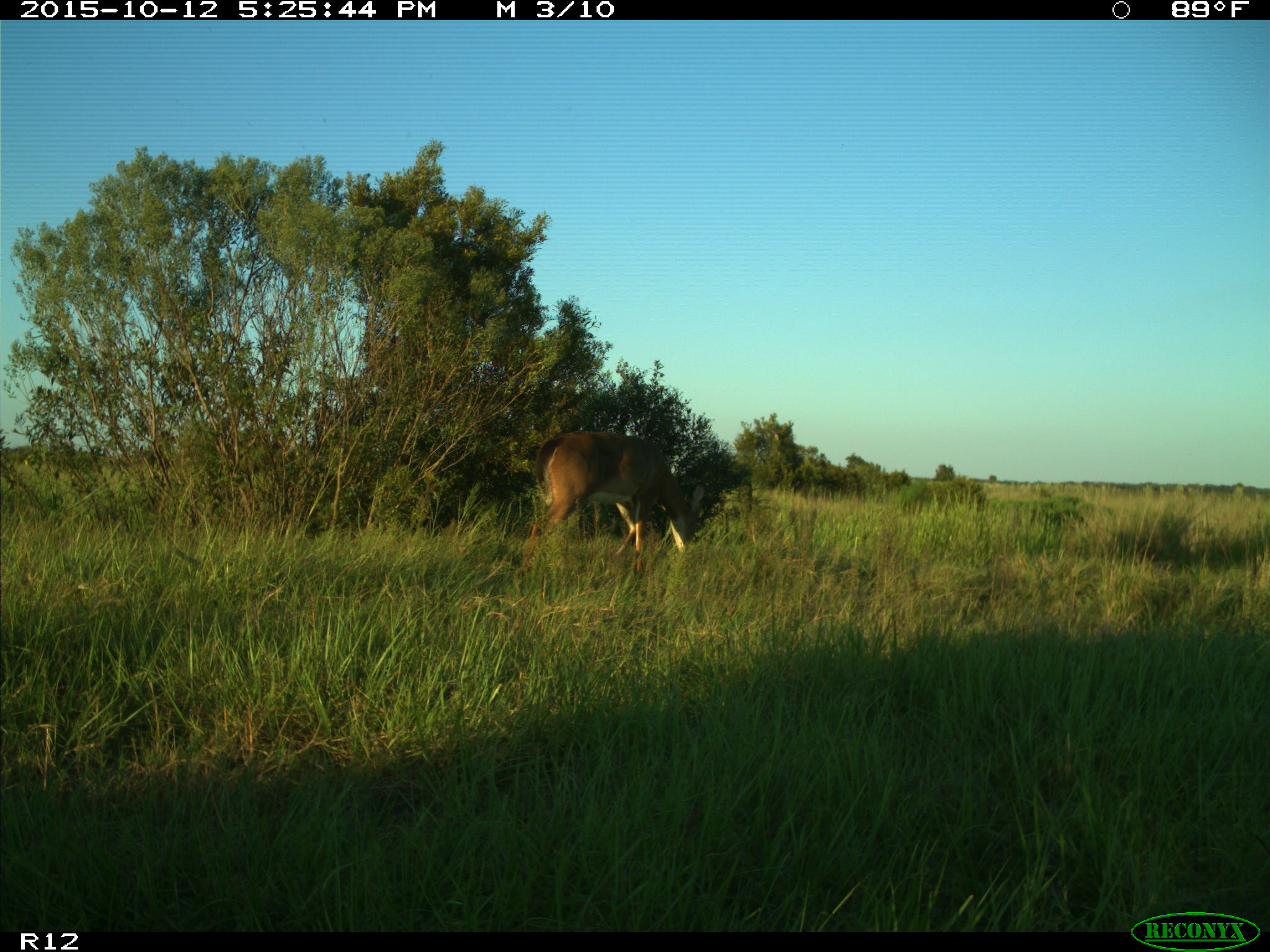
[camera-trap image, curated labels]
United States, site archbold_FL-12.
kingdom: Animalia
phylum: Chordata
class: Mammalia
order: Artiodactyla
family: Cervidae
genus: Odocoileus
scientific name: Odocoileus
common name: deer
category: unidentified deer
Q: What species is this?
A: Unidentified deer (deer) (Odocoileus).